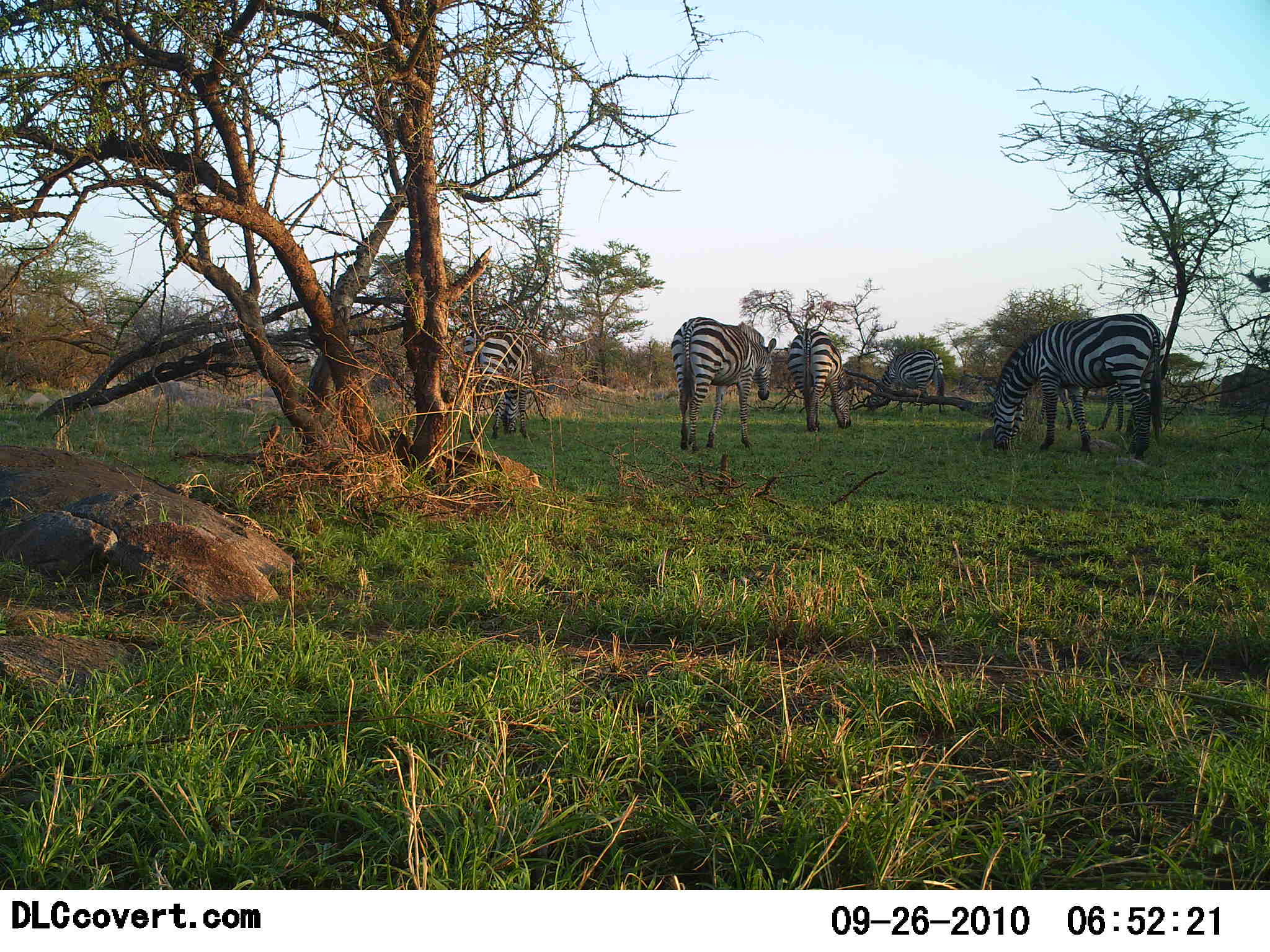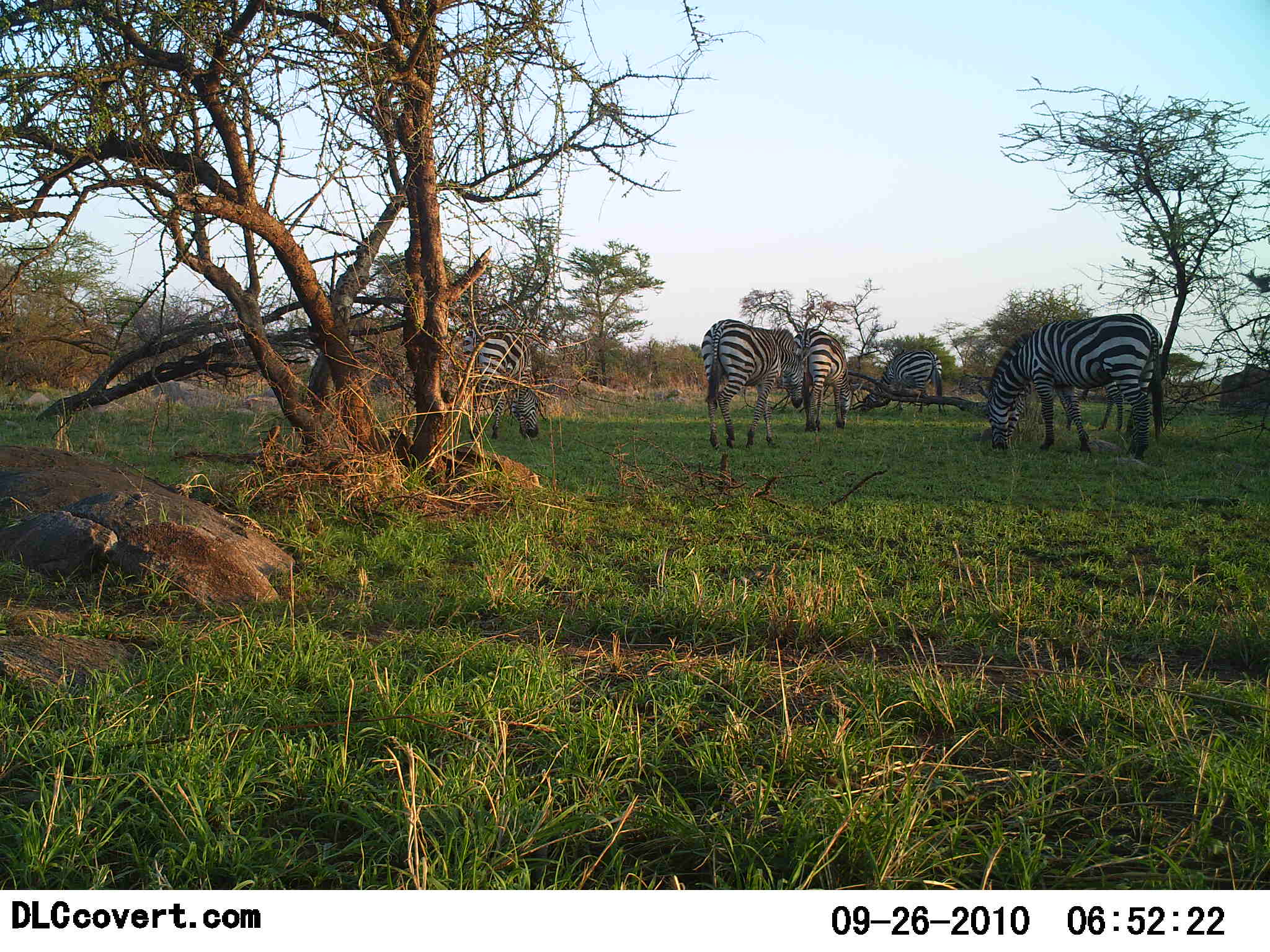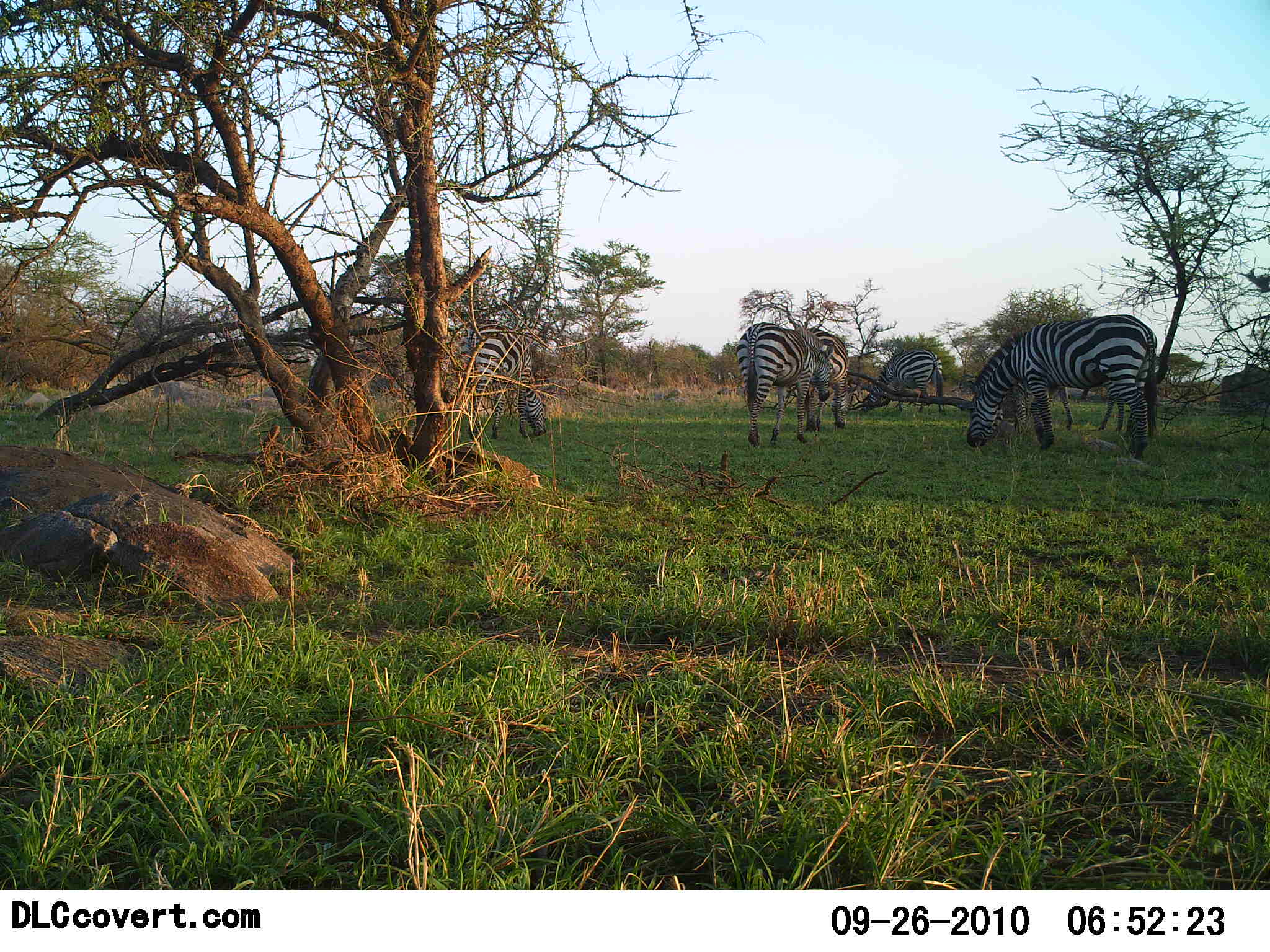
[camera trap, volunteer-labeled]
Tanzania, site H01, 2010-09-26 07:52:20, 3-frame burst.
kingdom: Animalia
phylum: Chordata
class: Mammalia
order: Perissodactyla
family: Equidae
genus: Equus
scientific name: Equus quagga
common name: plains zebra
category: zebra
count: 5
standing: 20%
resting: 0%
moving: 30%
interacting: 0%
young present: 0%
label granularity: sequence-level